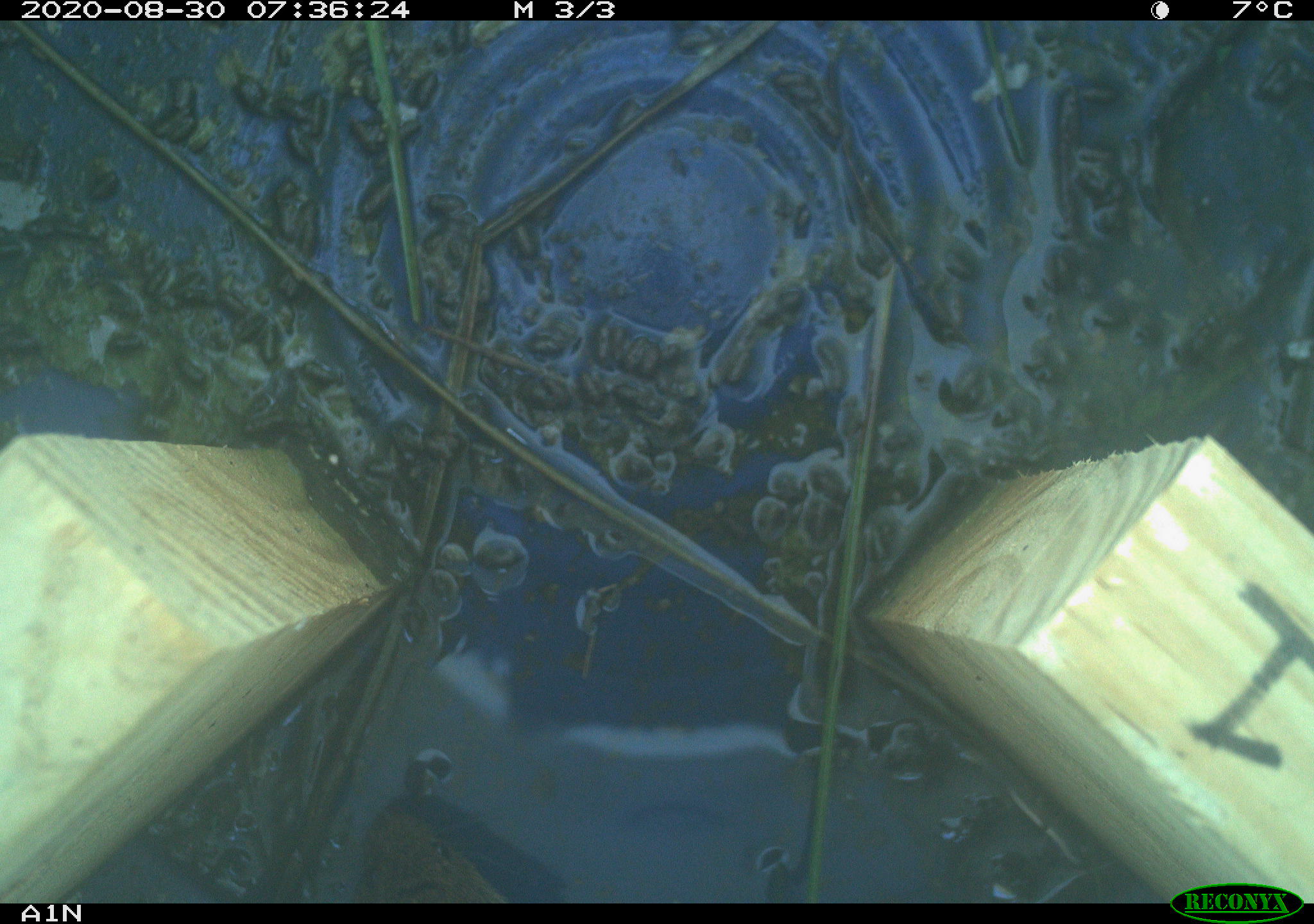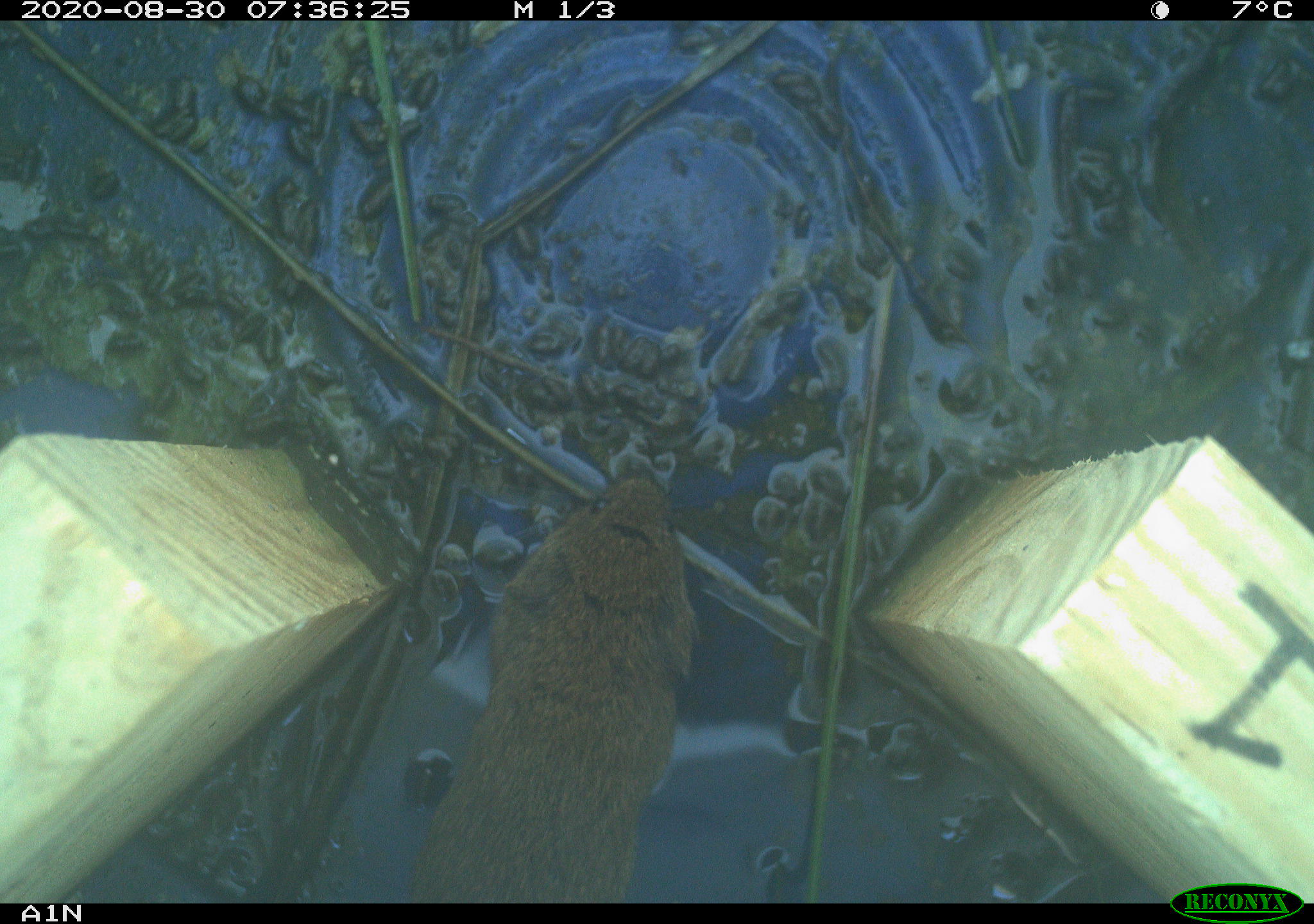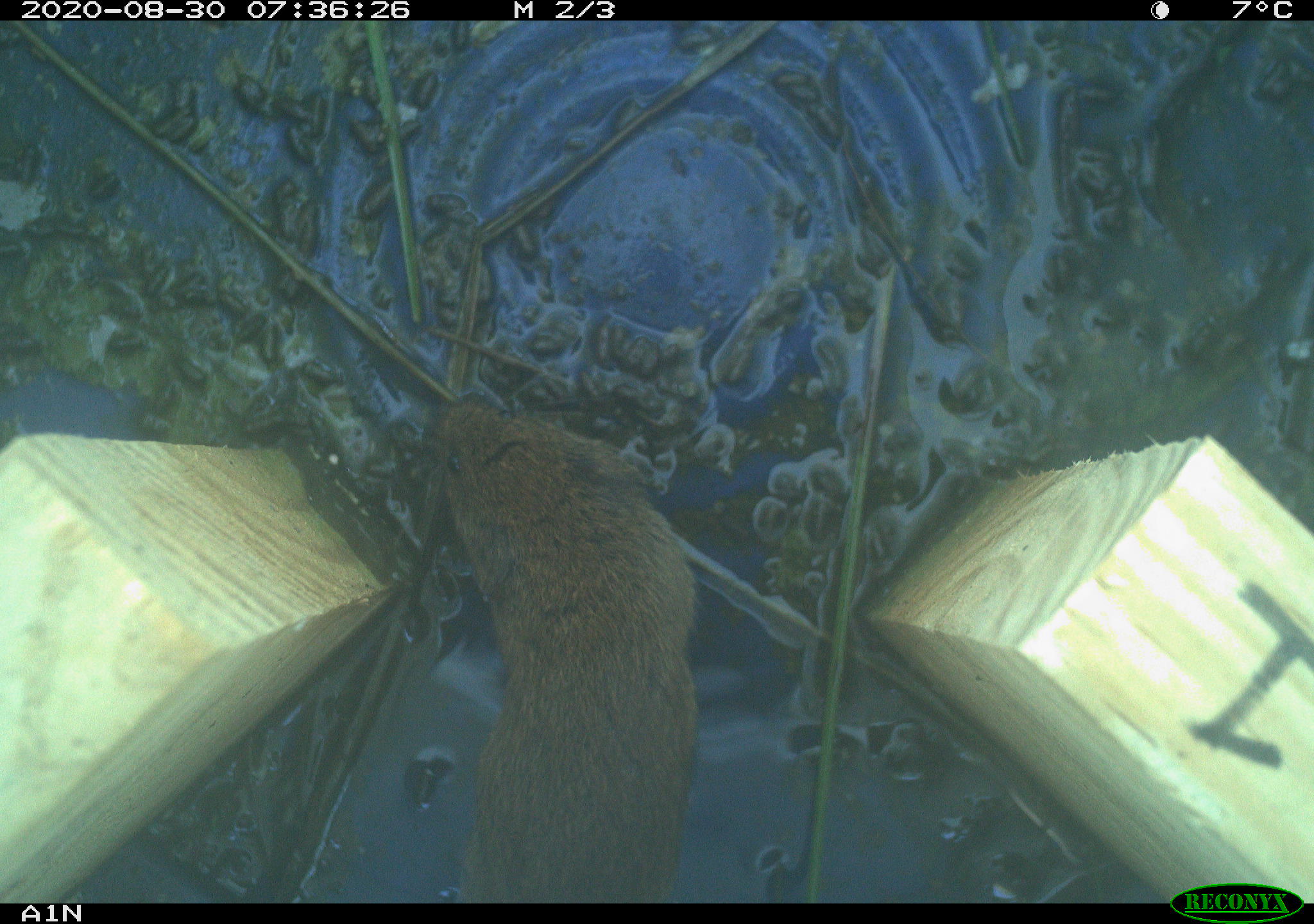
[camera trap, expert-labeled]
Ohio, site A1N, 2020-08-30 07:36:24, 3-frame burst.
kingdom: Animalia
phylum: Chordata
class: Mammalia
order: Rodentia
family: Cricetidae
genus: Microtus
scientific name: Microtus pennsylvanicus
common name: meadow vole